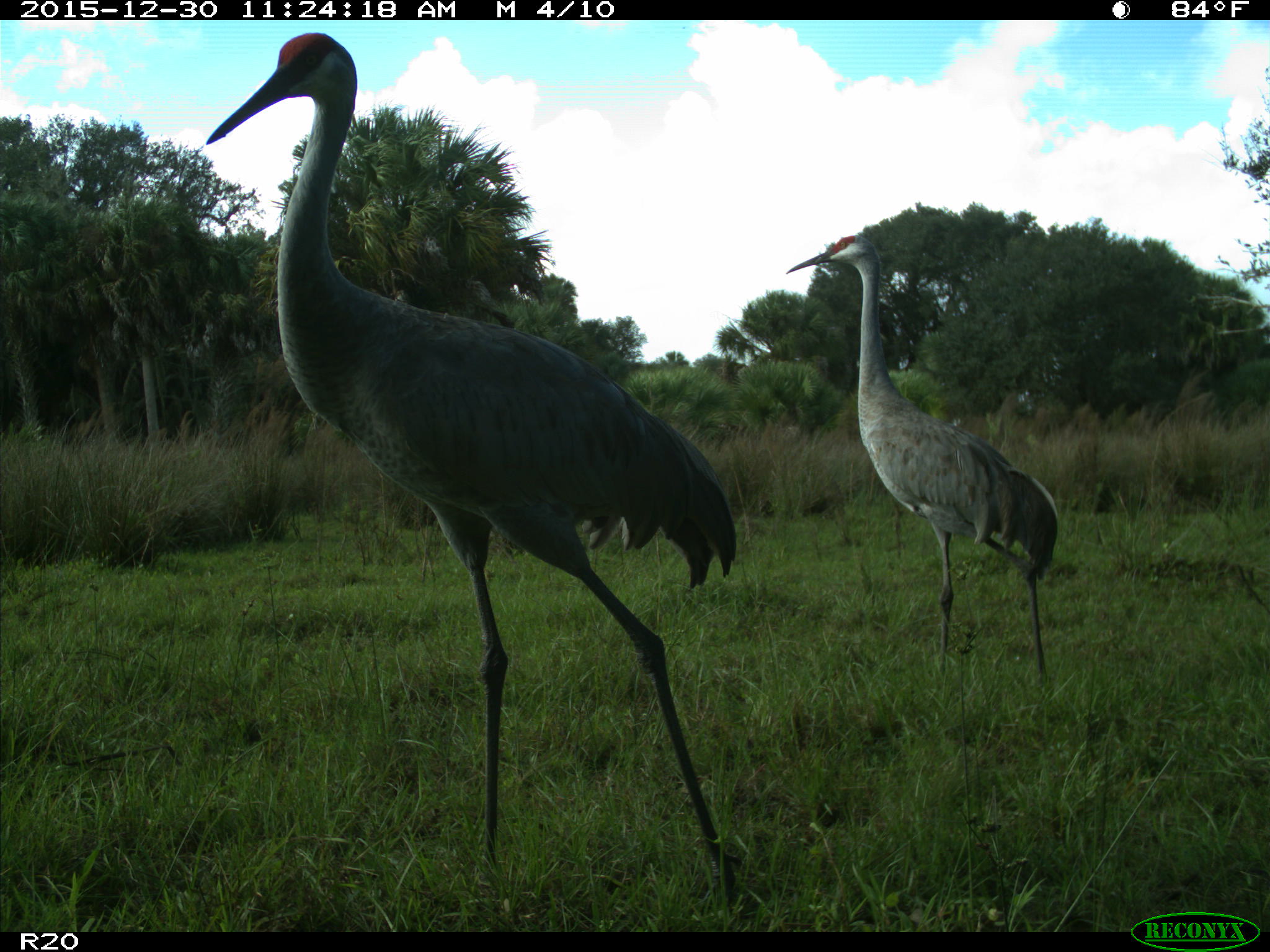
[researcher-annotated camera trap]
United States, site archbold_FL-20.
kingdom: Animalia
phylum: Chordata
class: Aves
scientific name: Aves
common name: birds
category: unidentified bird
Unidentified bird (birds) (Aves).